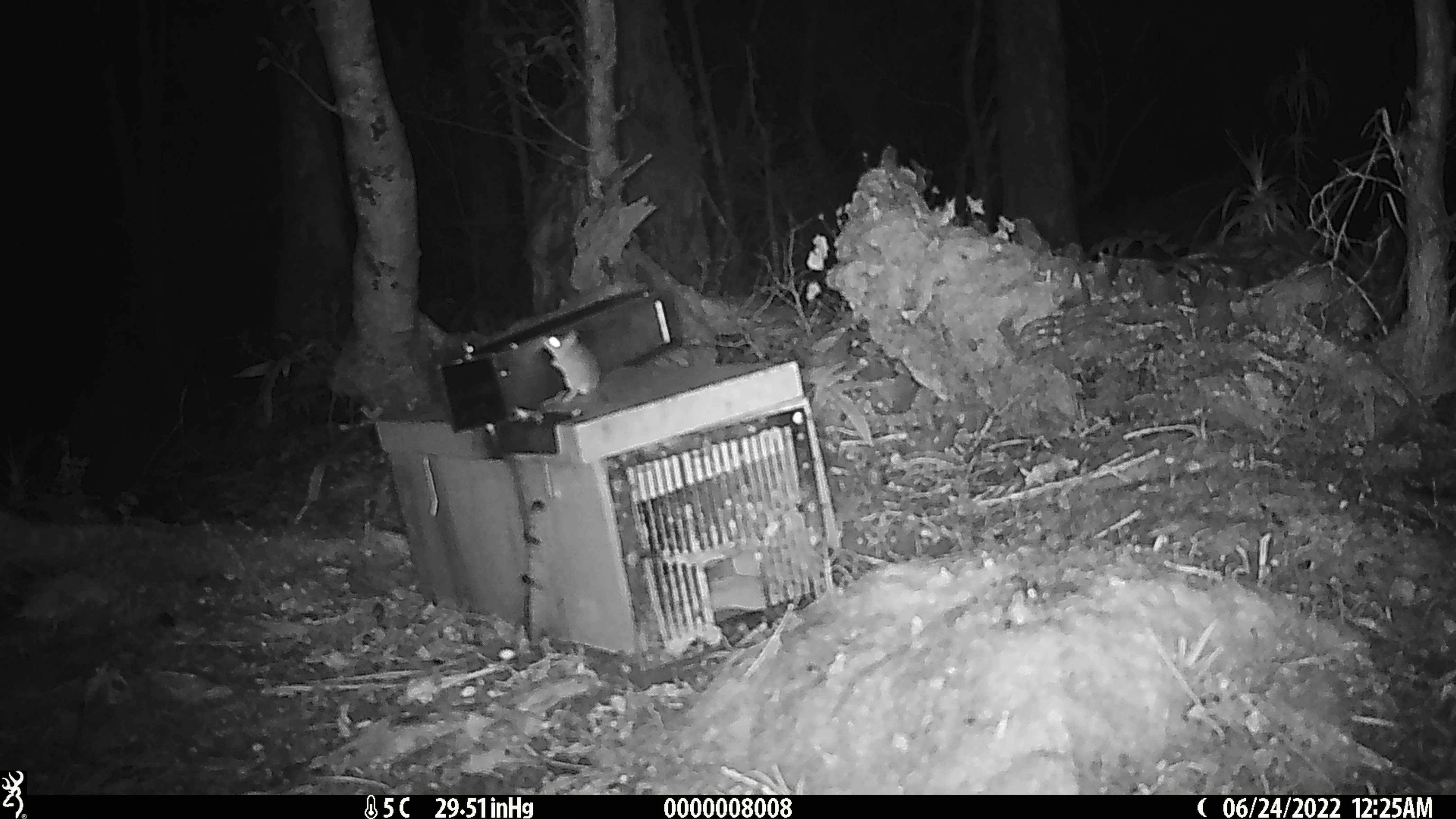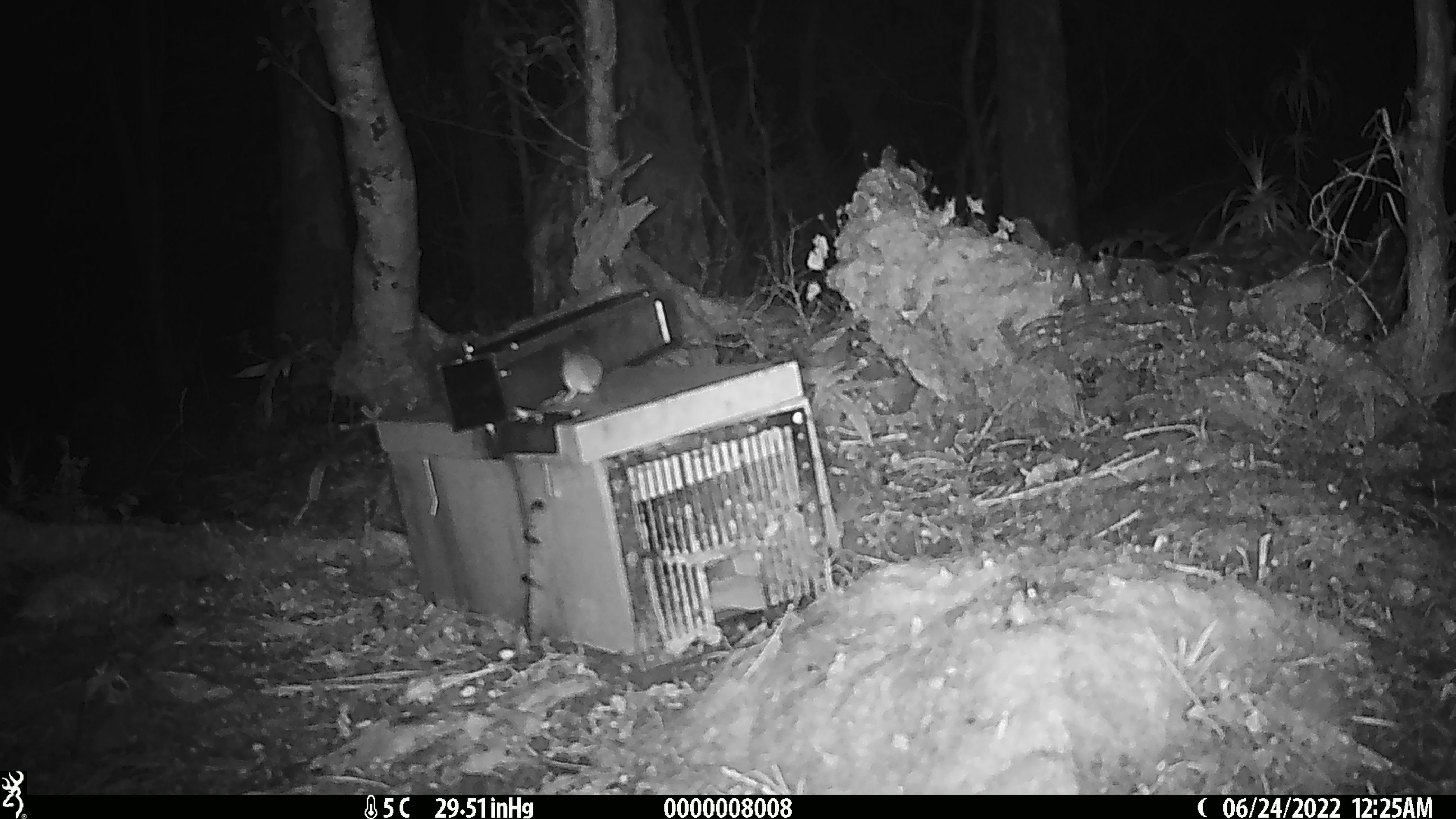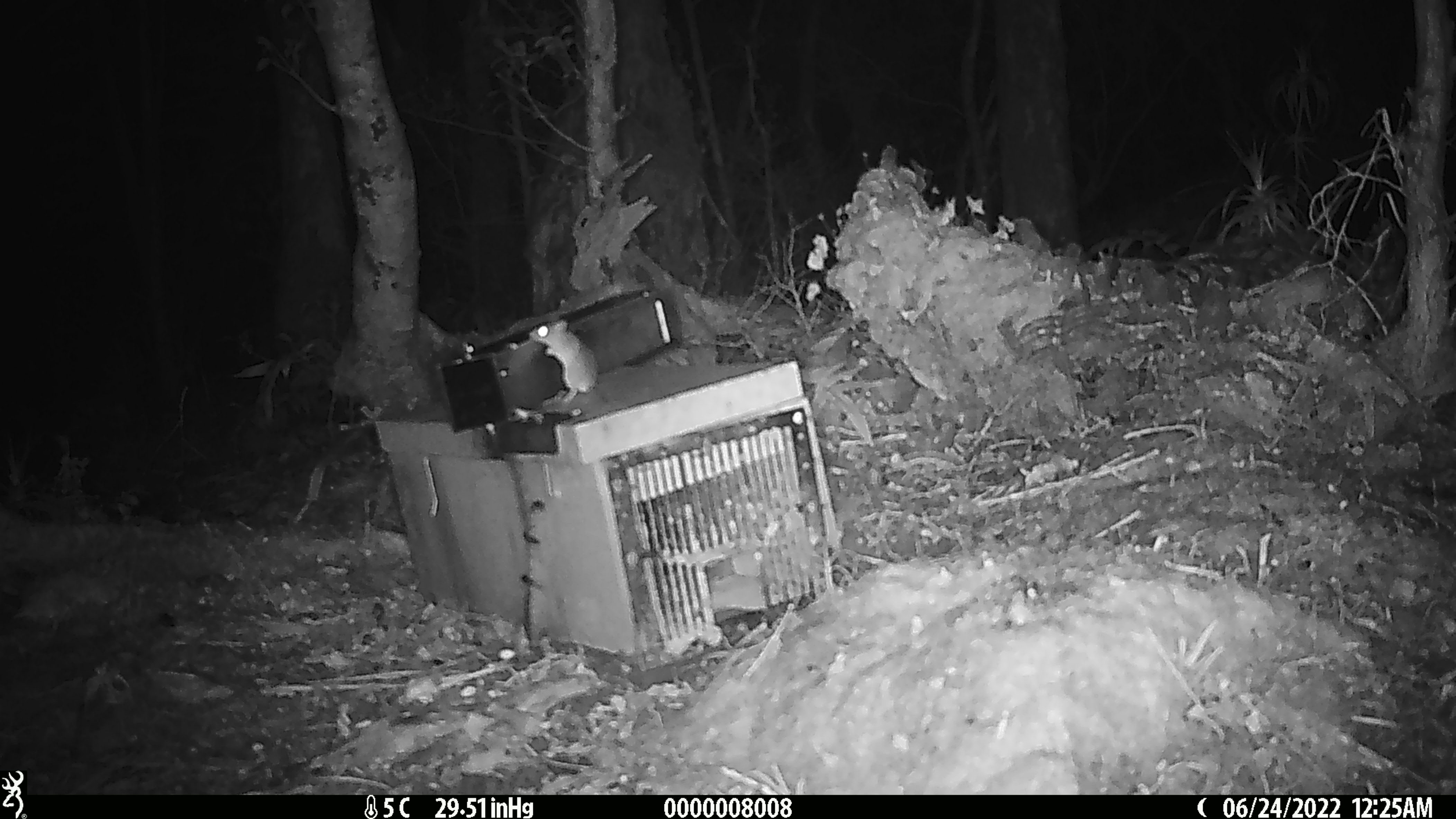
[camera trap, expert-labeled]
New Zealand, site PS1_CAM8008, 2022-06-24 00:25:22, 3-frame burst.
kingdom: Animalia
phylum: Chordata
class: Mammalia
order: Rodentia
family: Muridae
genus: Mus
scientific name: Mus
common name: mouse